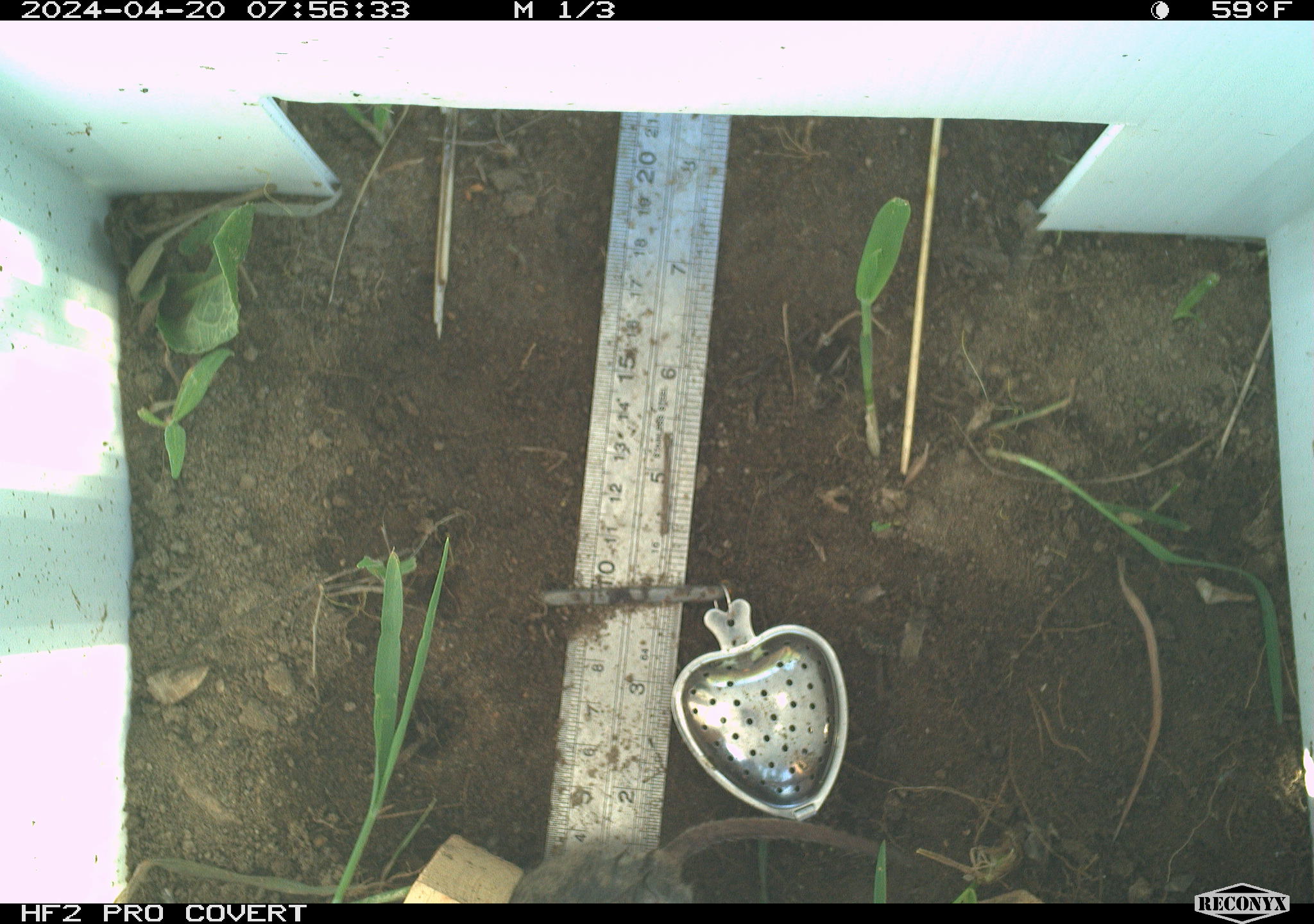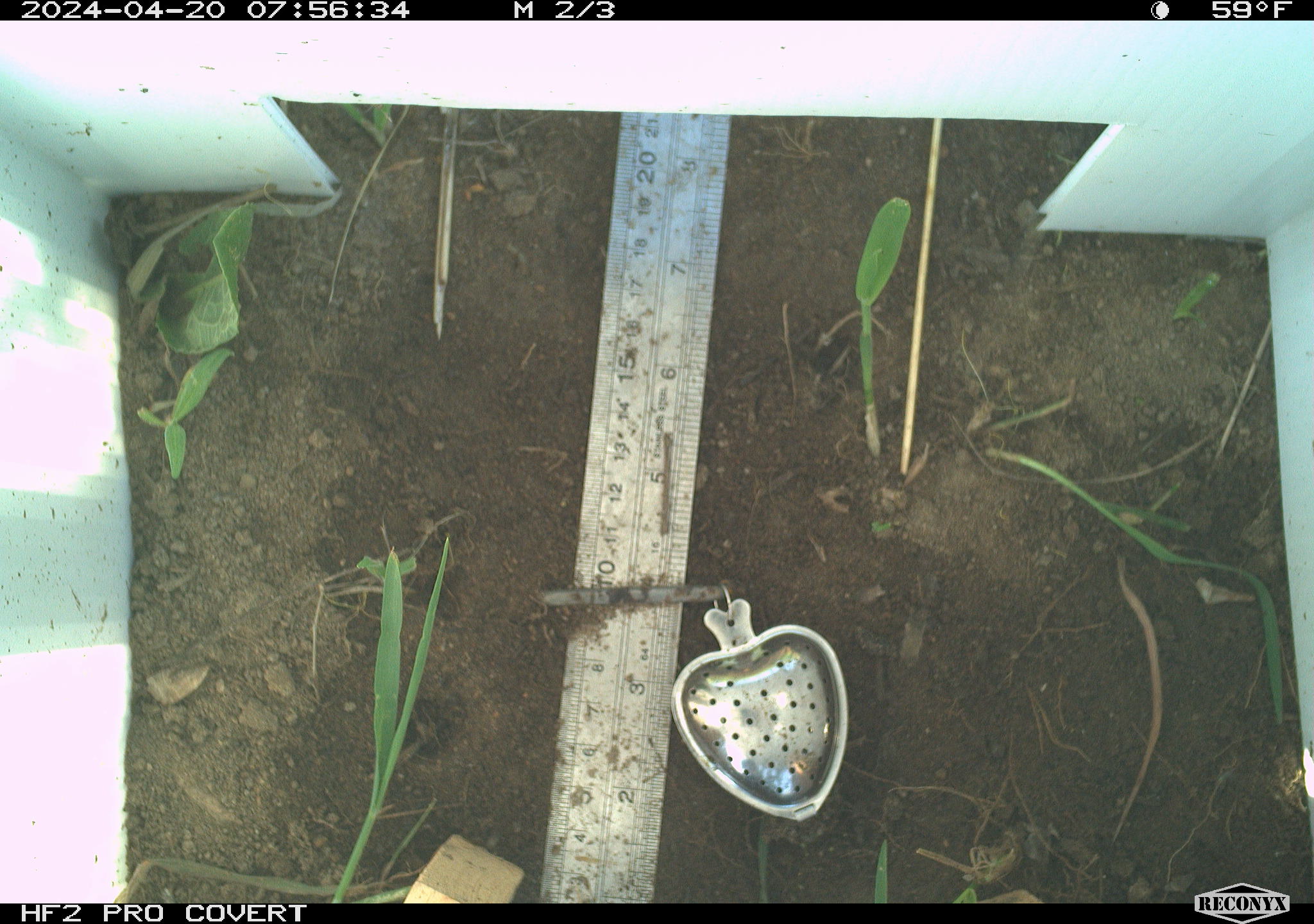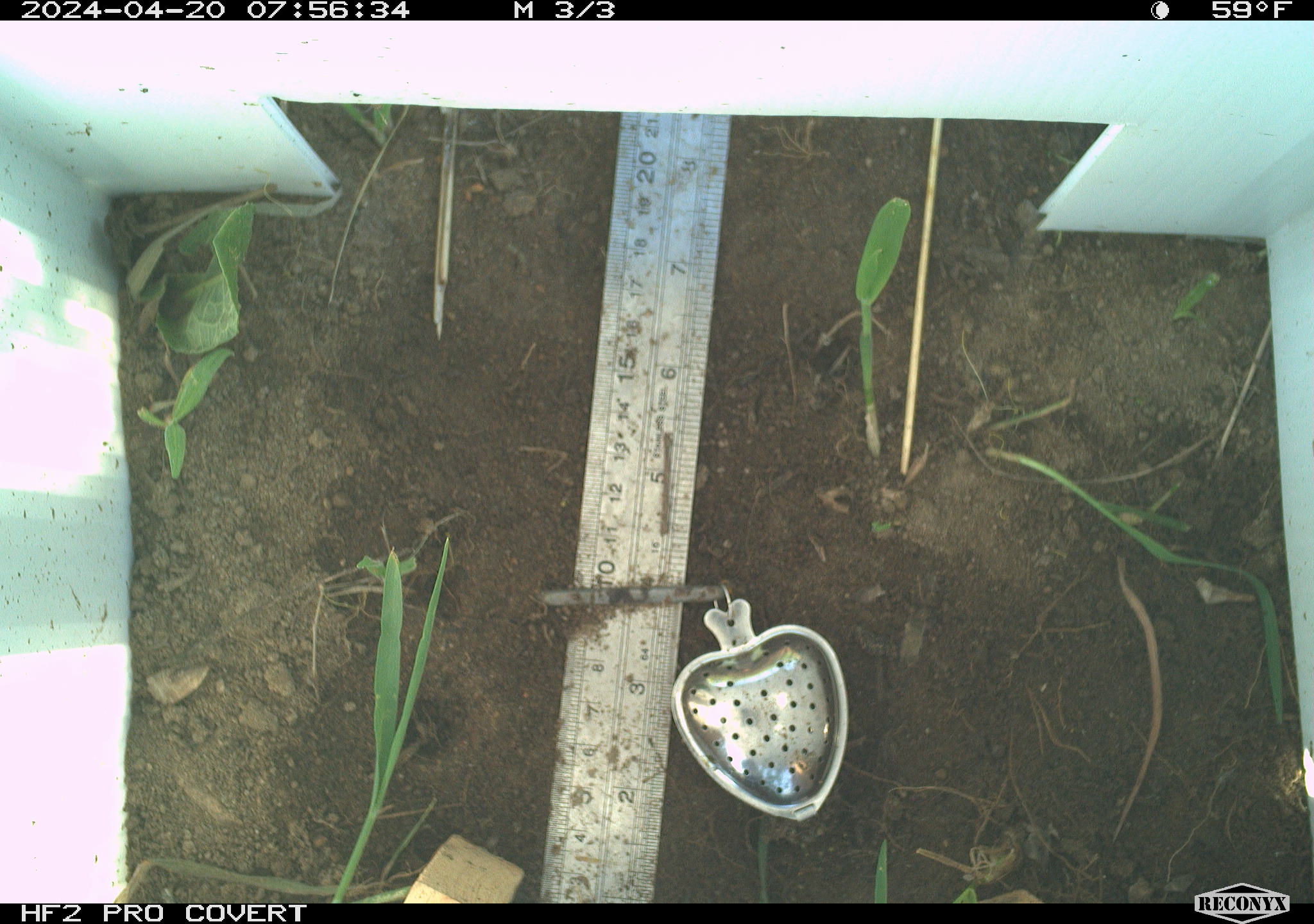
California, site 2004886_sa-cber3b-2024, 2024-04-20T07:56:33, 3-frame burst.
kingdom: Animalia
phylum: Chordata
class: Mammalia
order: Rodentia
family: Cricetidae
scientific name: Arvicolinae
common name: voles, lemmings, and muskrats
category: arvicolinae subfamily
Arvicolinae subfamily (voles, lemmings, and muskrats) (Arvicolinae).